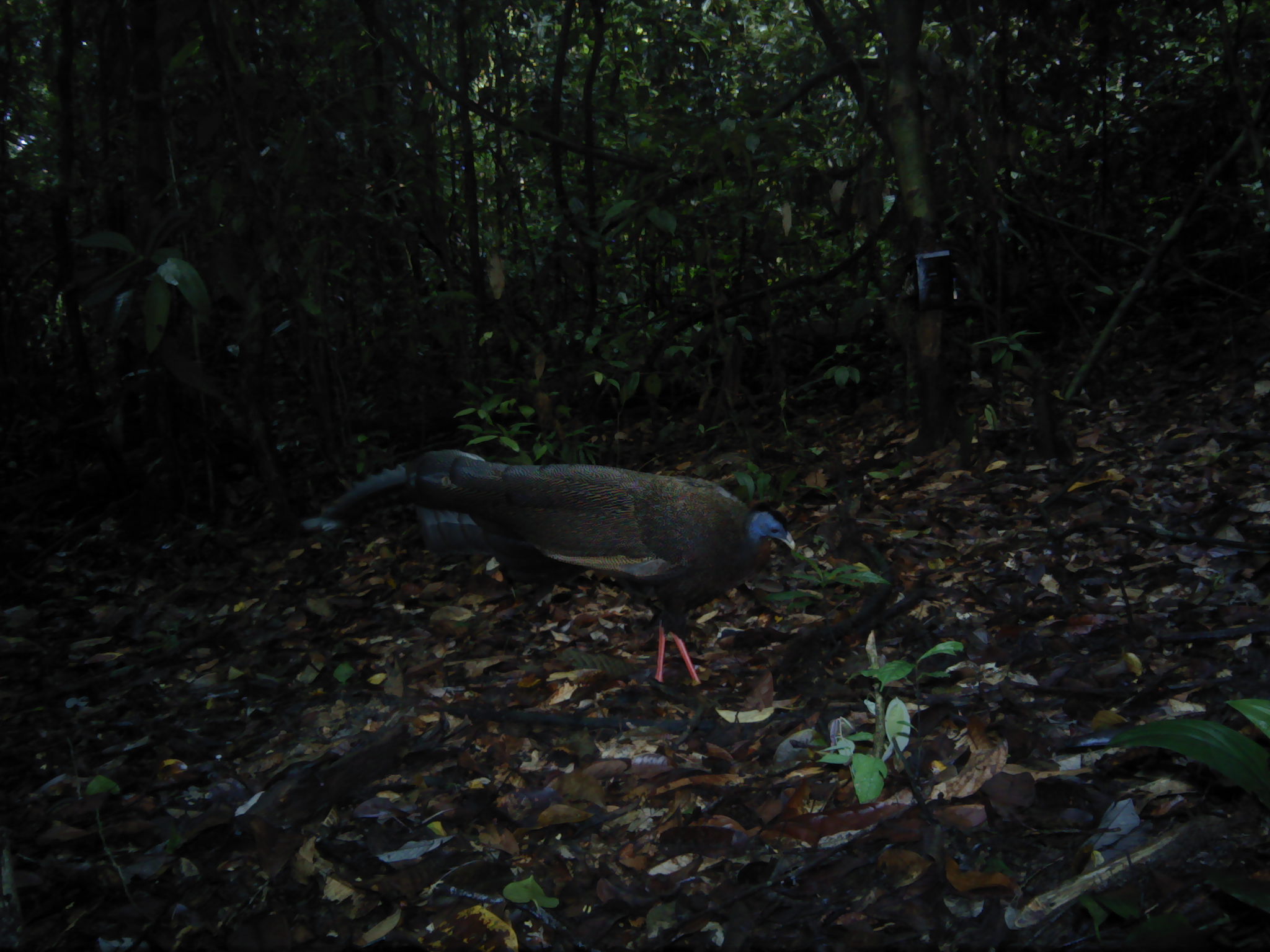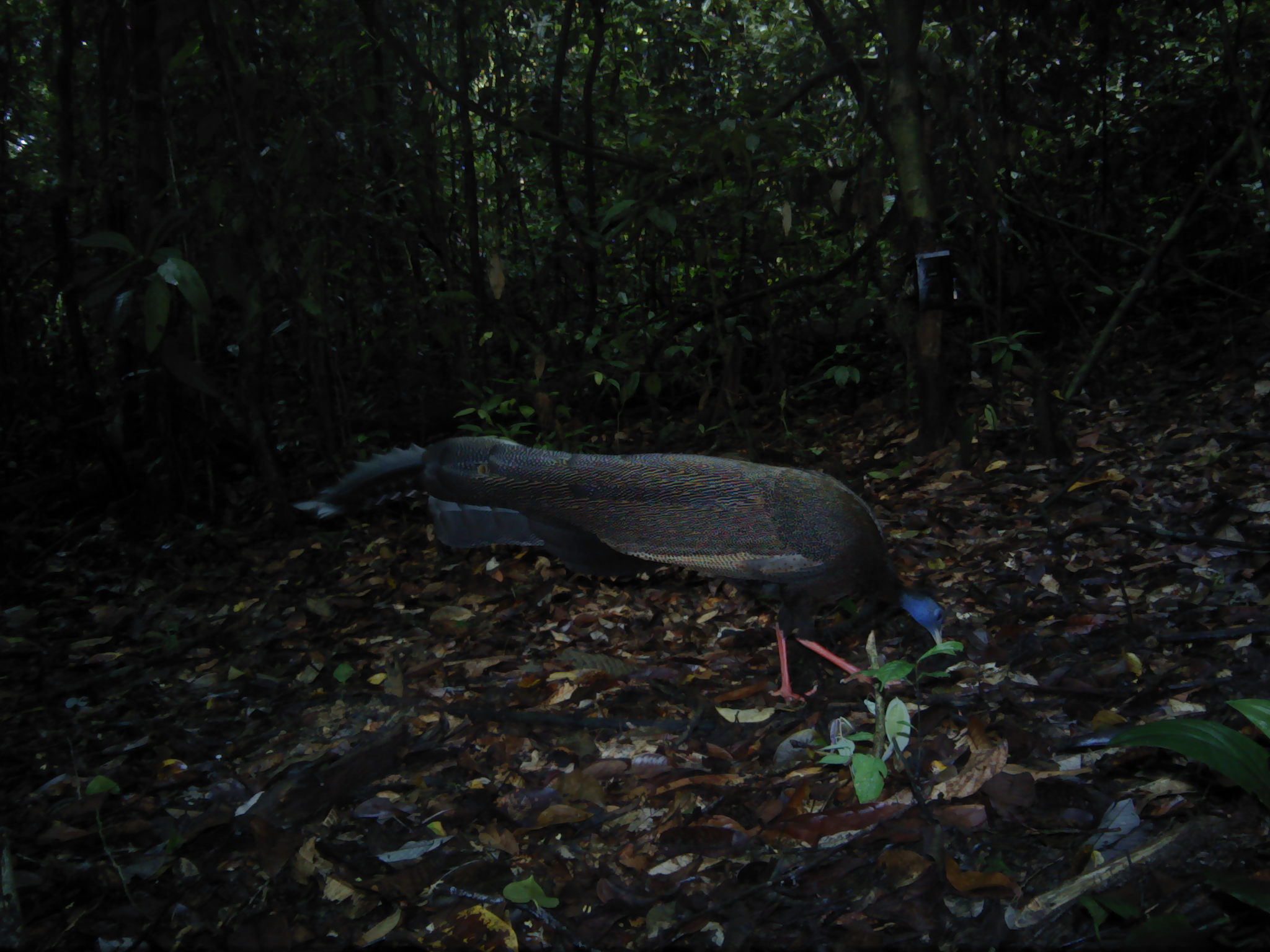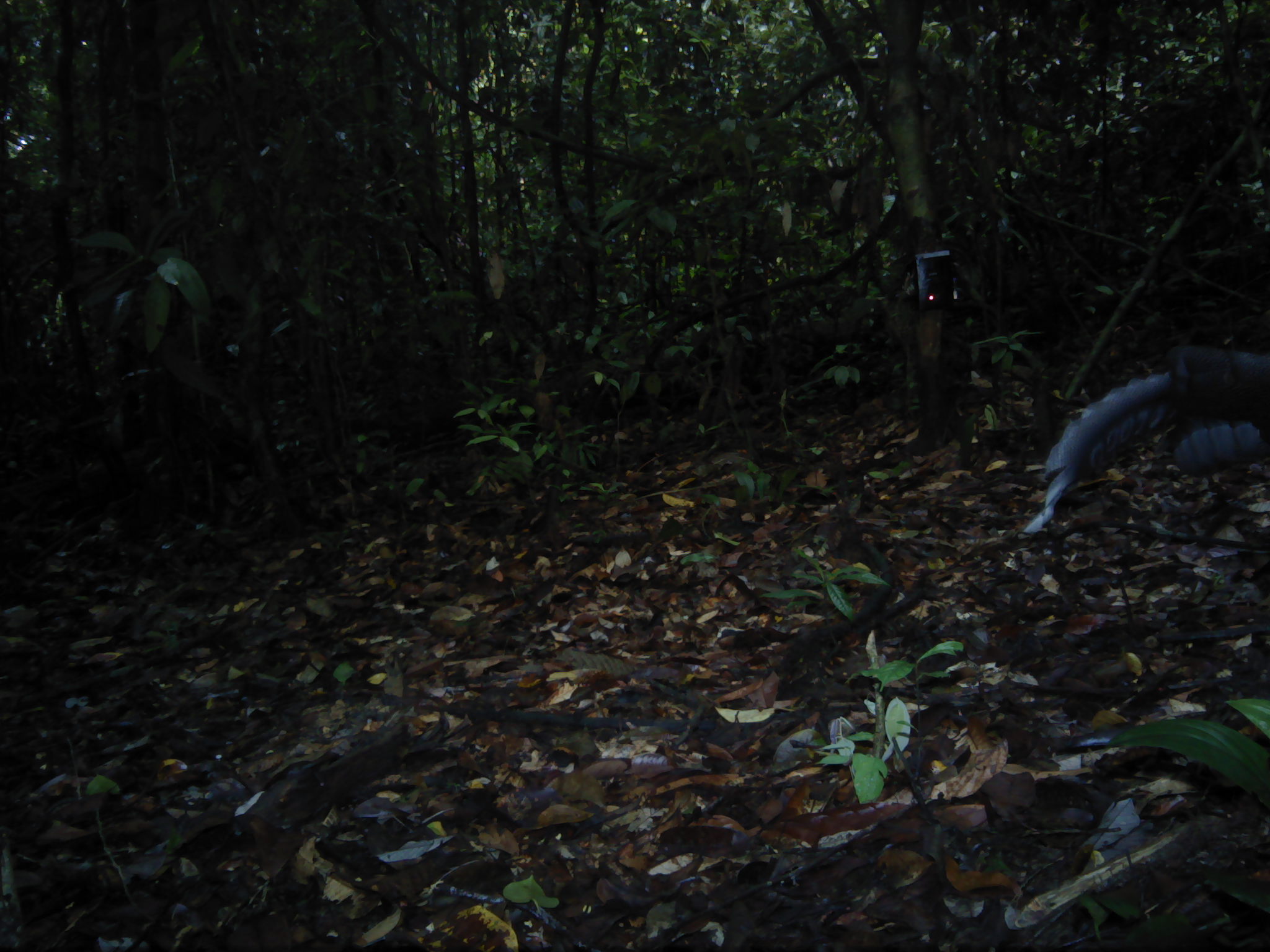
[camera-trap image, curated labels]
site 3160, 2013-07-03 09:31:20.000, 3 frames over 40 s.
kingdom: Animalia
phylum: Chordata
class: Aves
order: Galliformes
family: Phasianidae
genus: Argusianus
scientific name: Argusianus argus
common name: great argus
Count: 1.